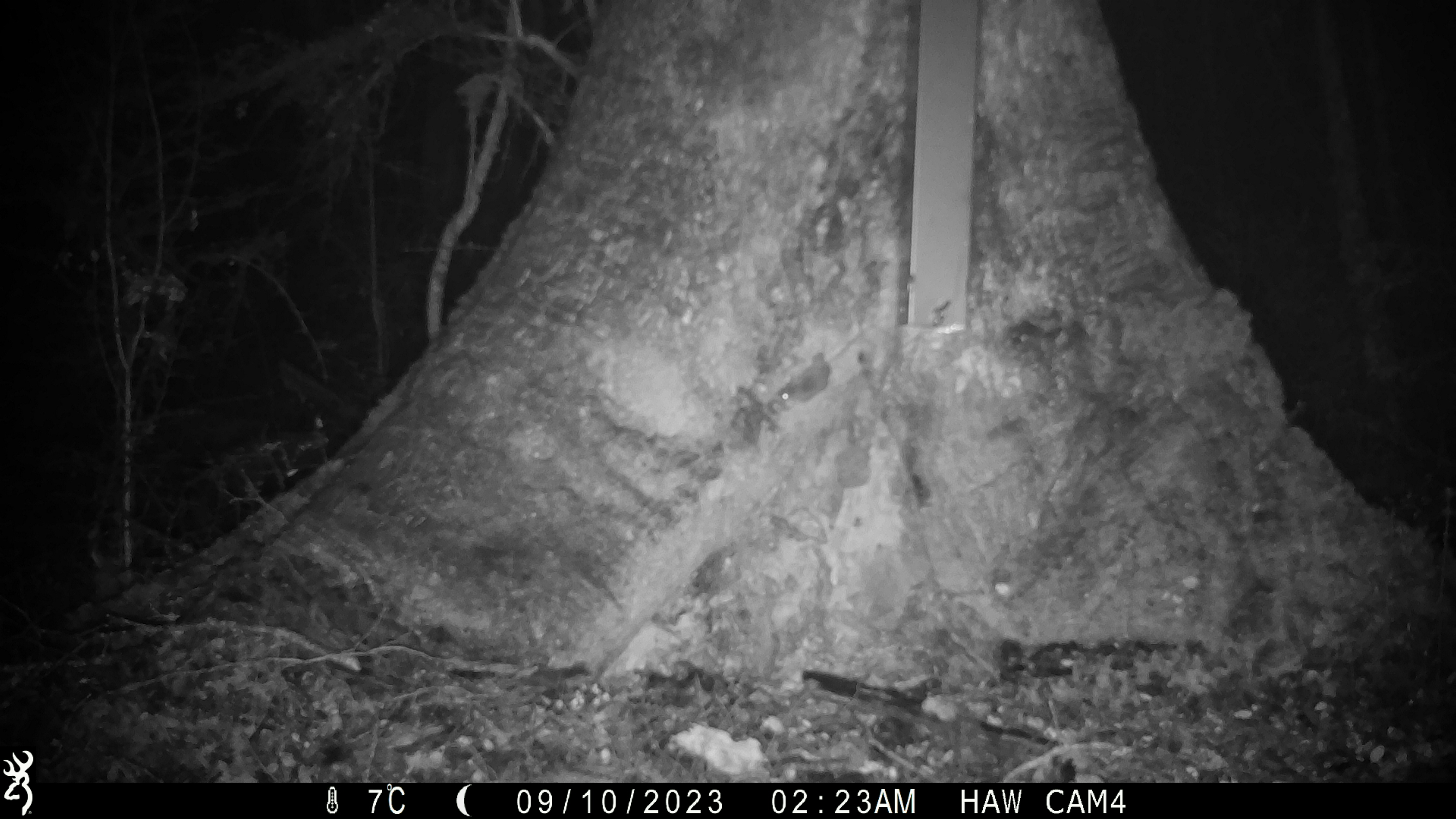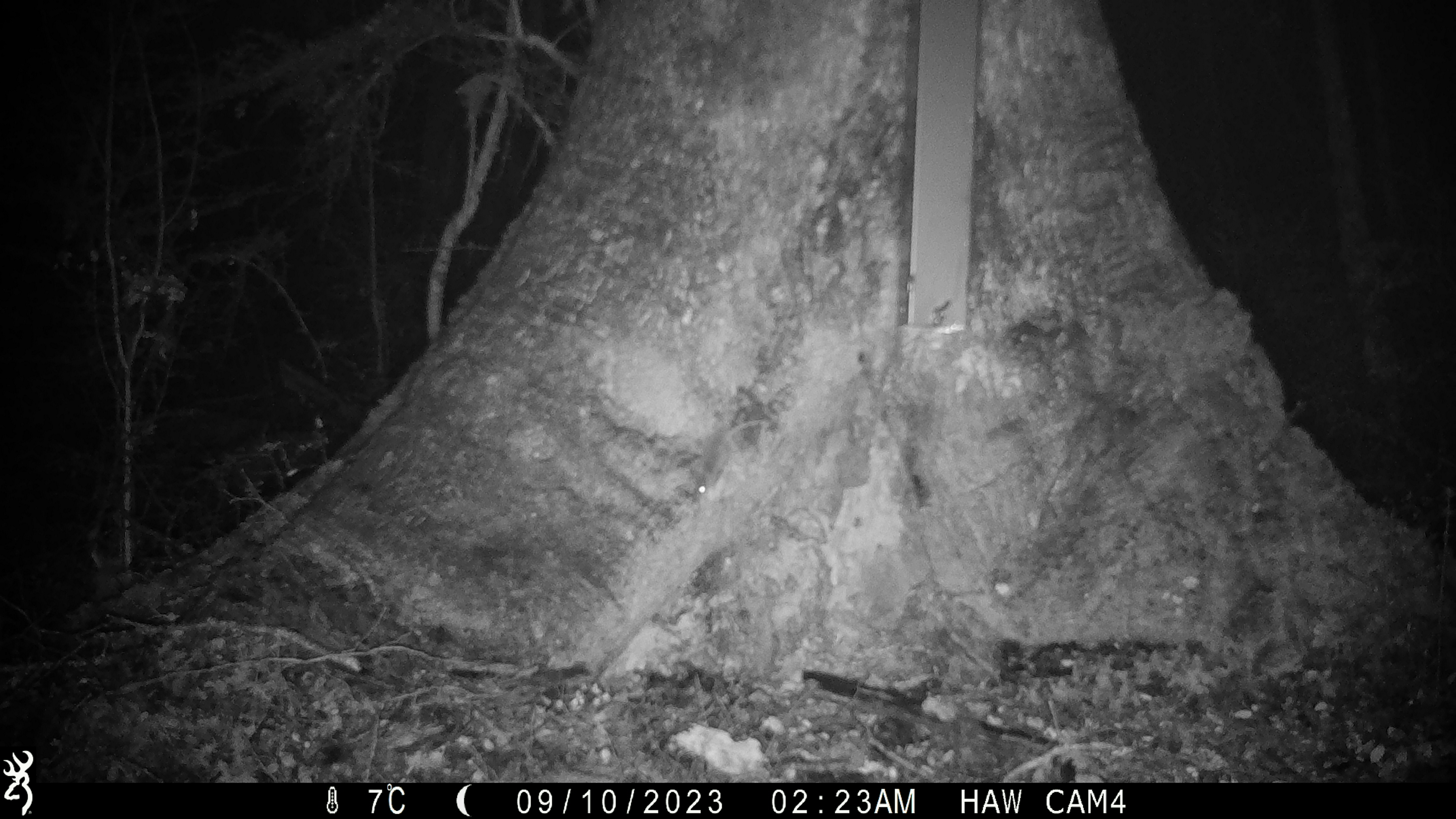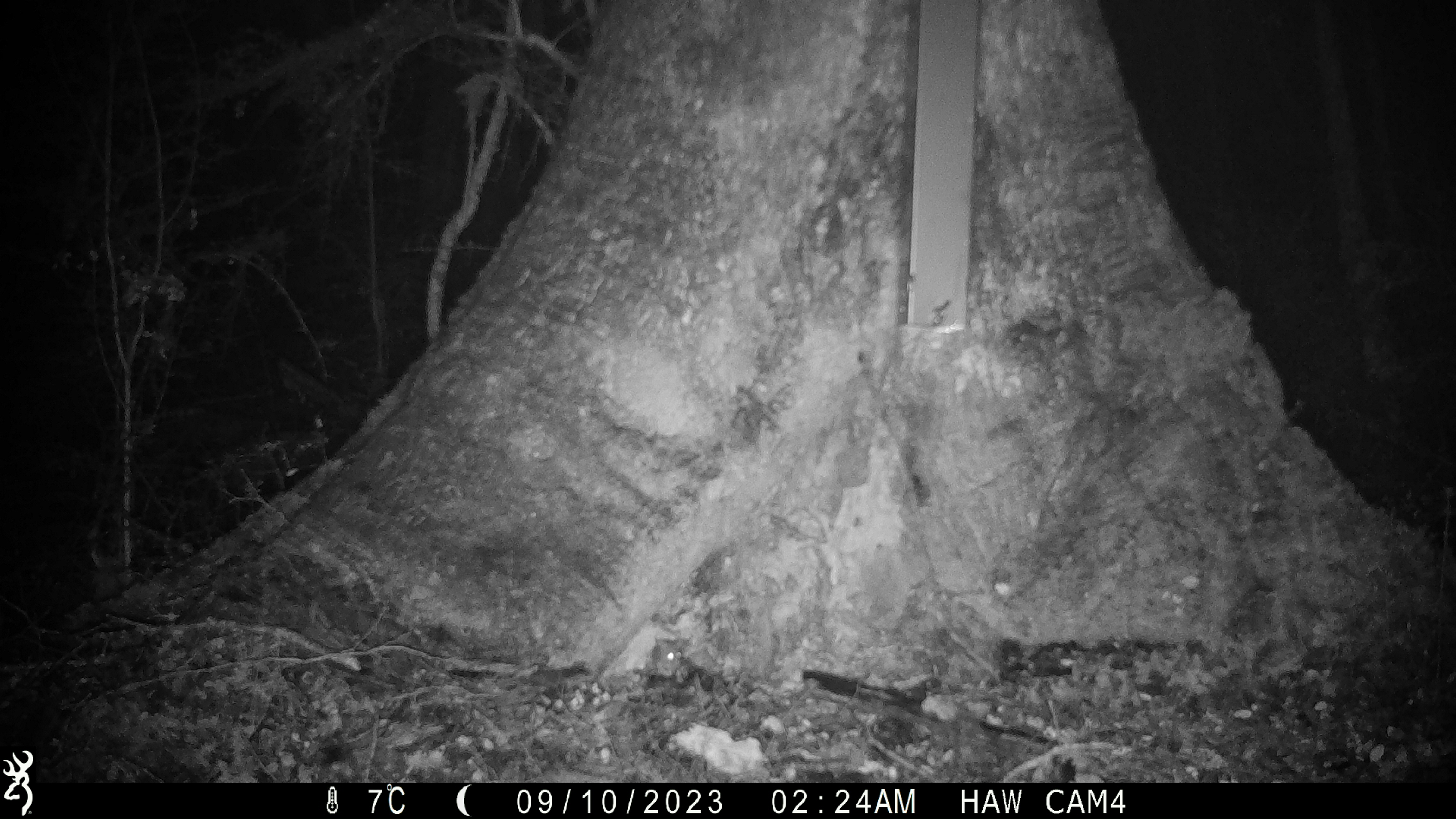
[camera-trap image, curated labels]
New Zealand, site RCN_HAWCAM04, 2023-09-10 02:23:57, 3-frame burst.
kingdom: Animalia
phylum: Chordata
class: Mammalia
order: Rodentia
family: Muridae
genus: Mus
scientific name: Mus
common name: mouse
Mouse (Mus).